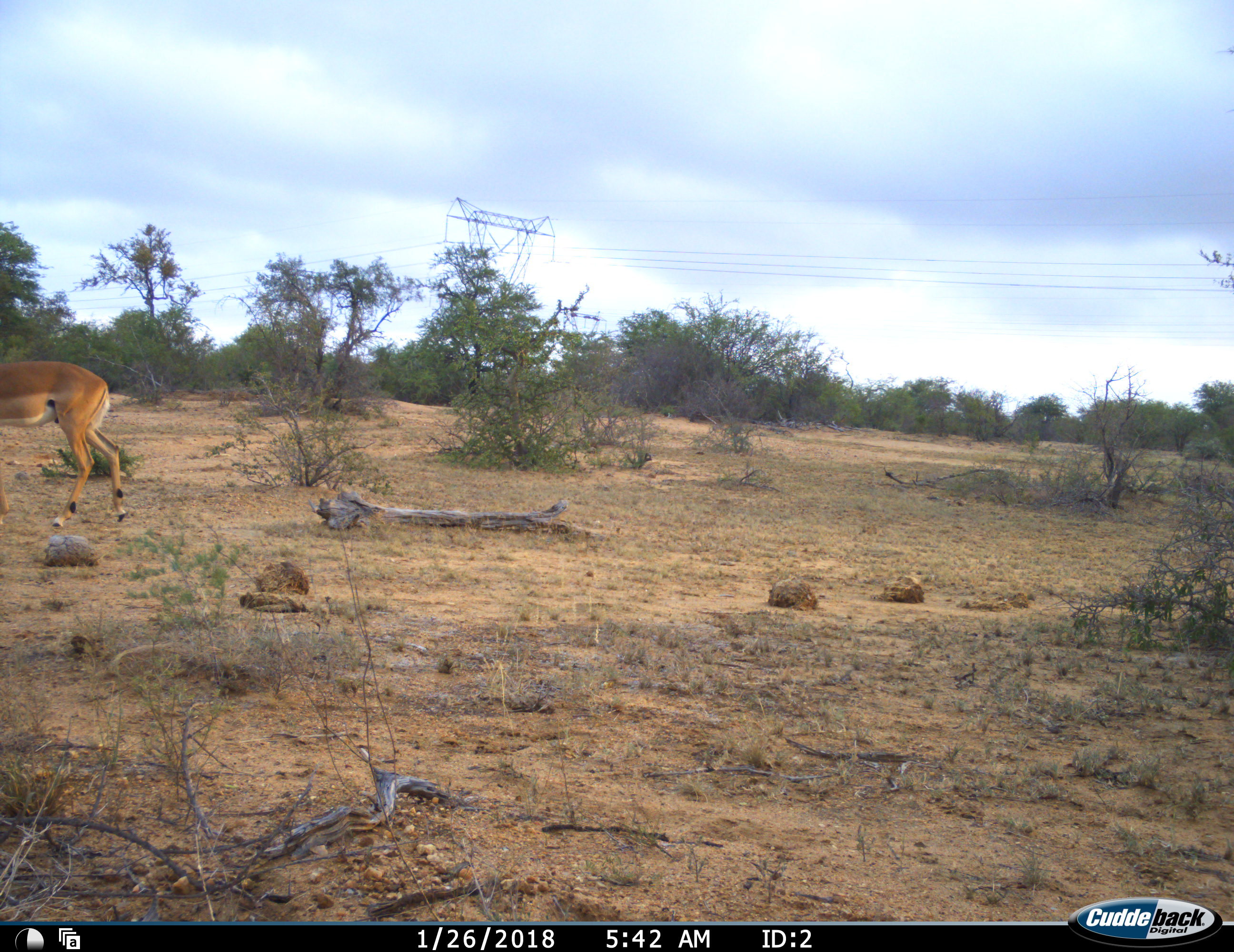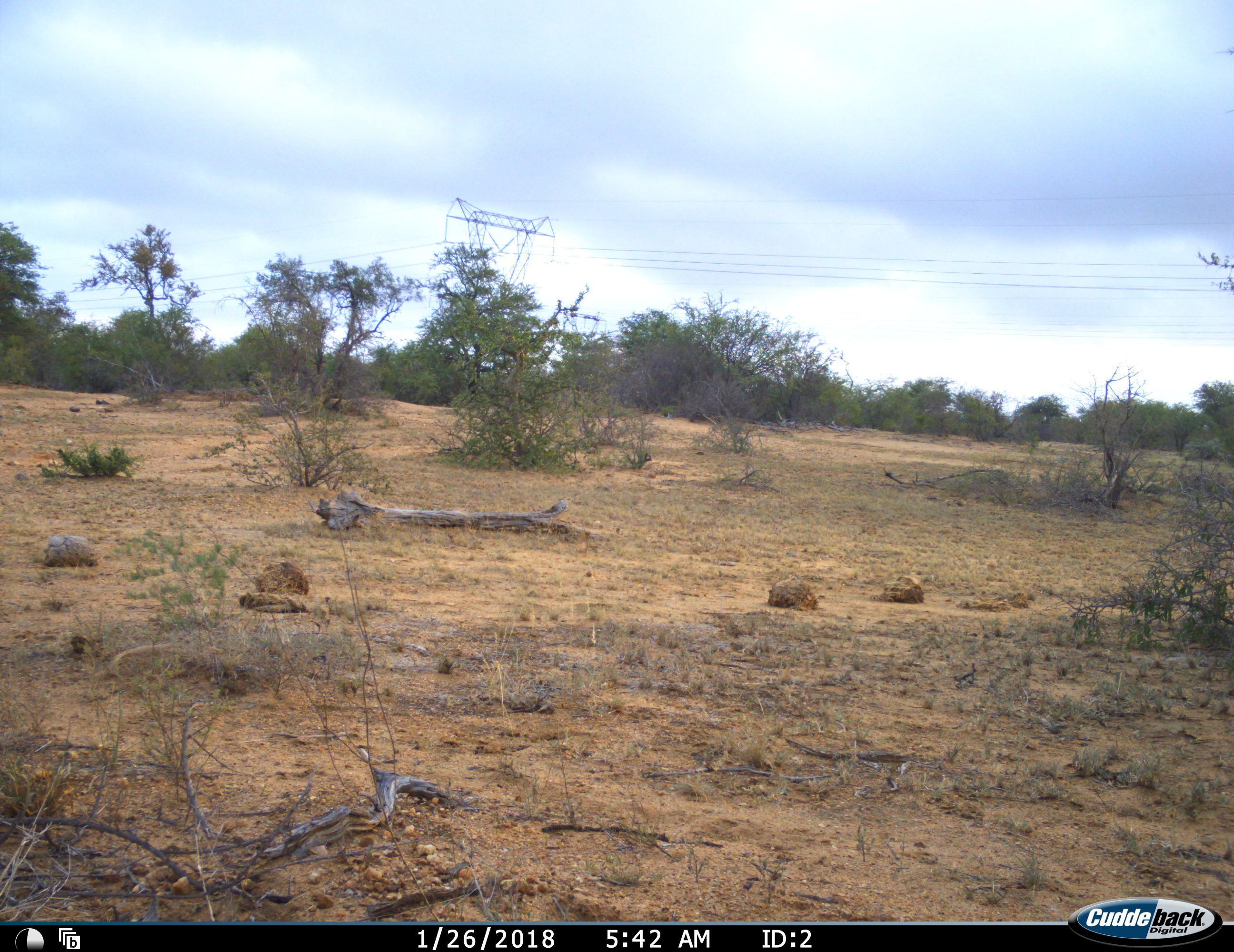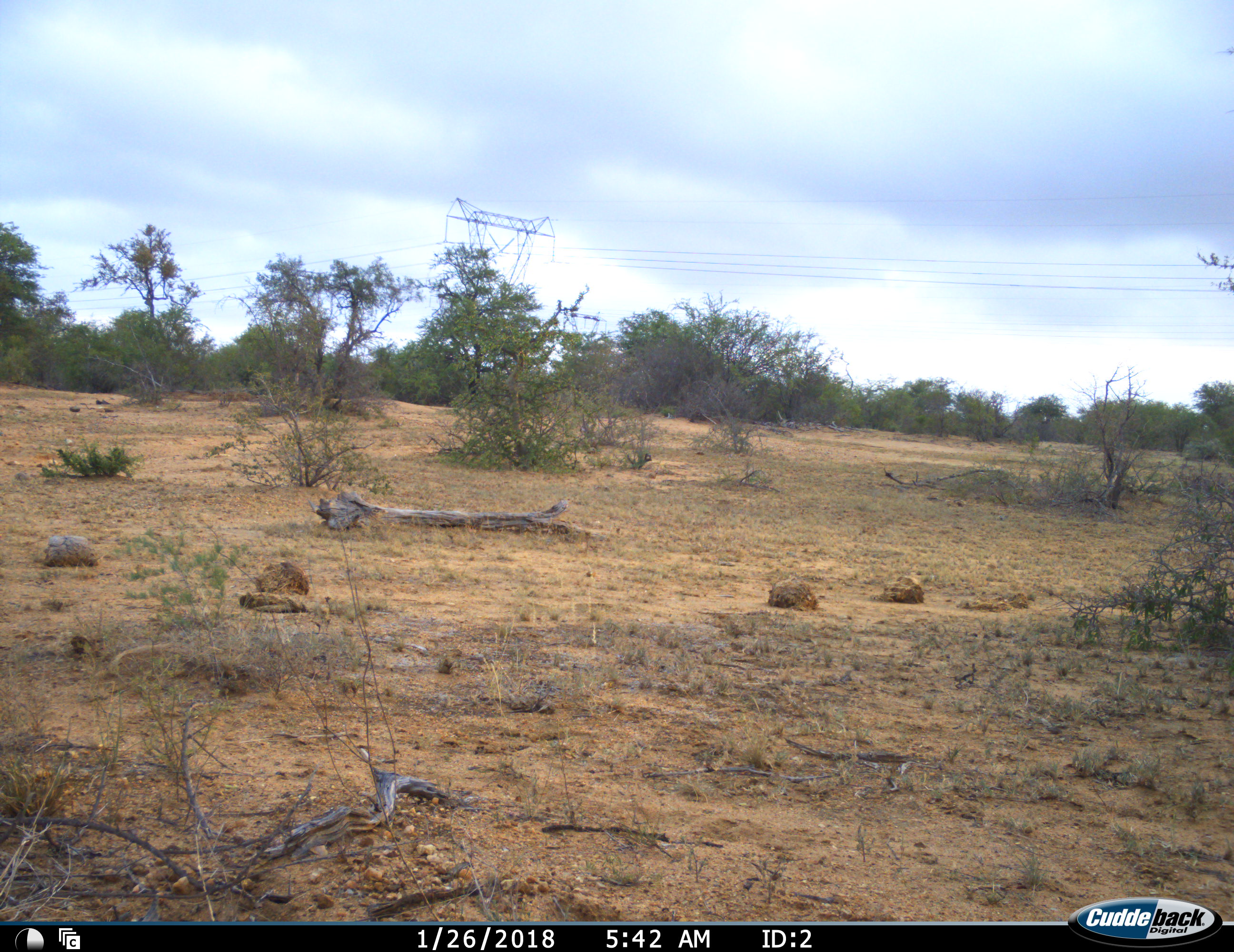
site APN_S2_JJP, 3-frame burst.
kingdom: Animalia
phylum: Chordata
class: Mammalia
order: Artiodactyla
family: Bovidae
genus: Aepyceros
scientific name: Aepyceros melampus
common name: impala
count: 1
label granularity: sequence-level